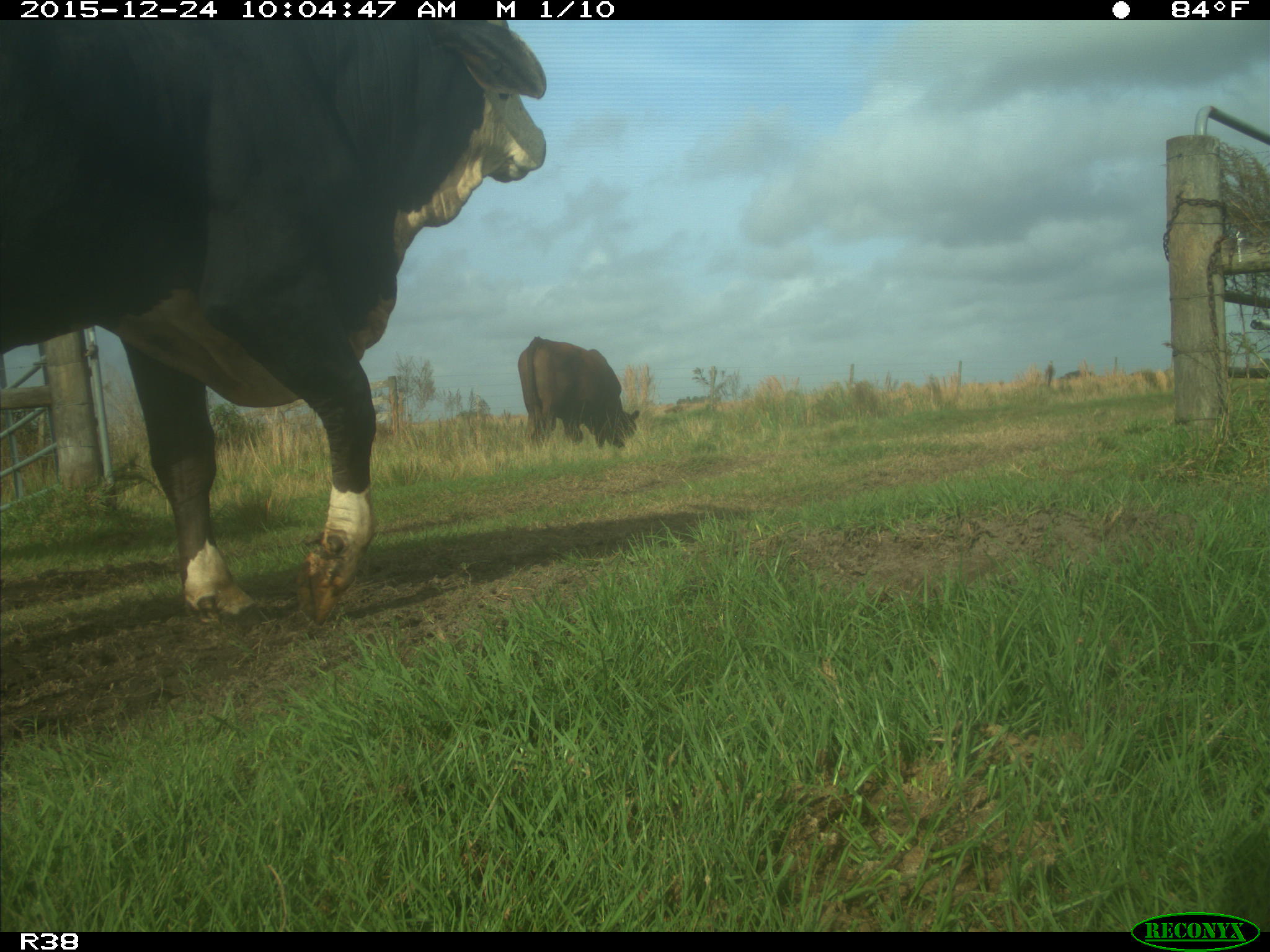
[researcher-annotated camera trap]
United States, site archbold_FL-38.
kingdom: Animalia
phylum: Chordata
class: Mammalia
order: Artiodactyla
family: Bovidae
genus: Bos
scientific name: Bos taurus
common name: domestic cow